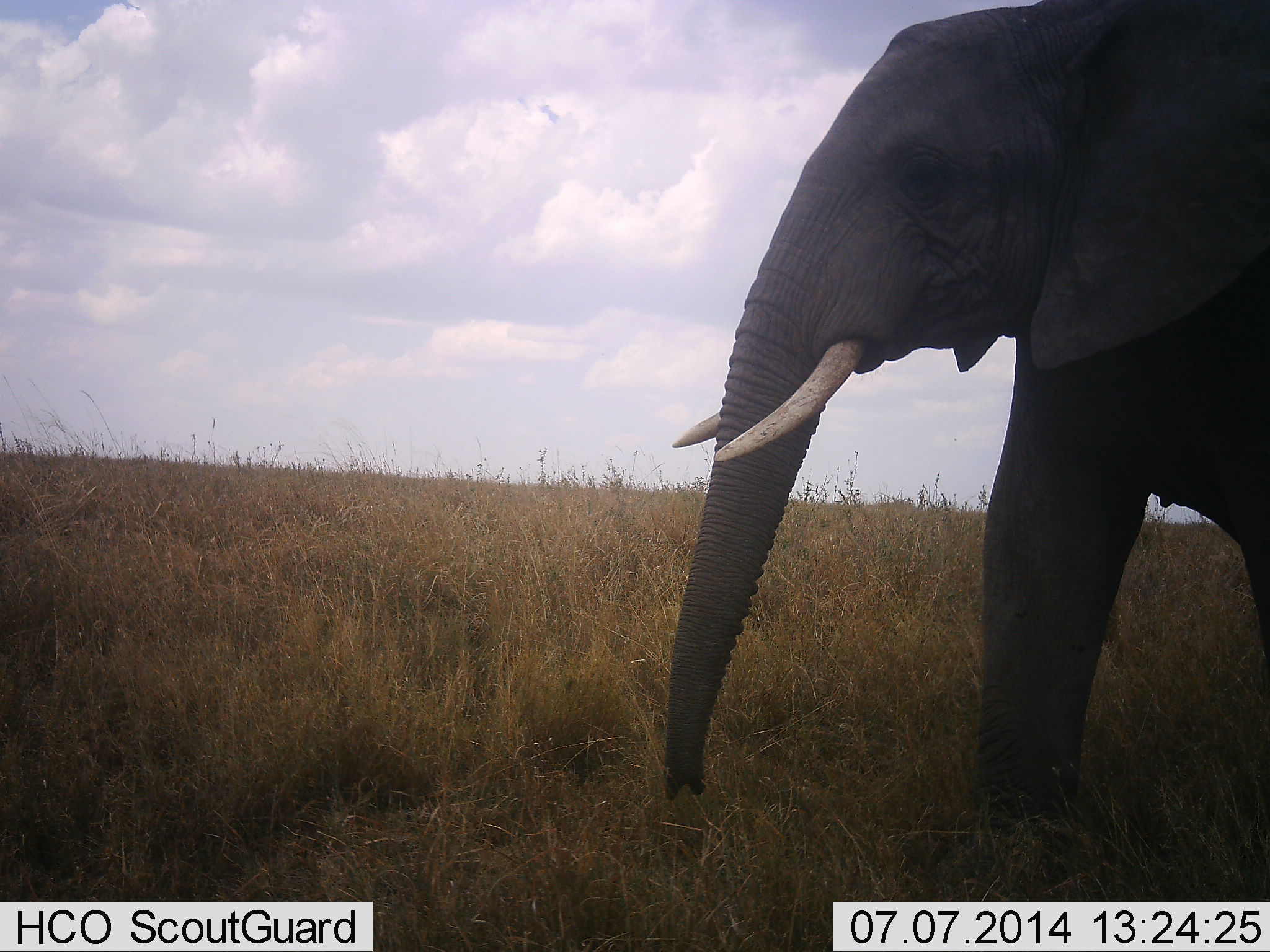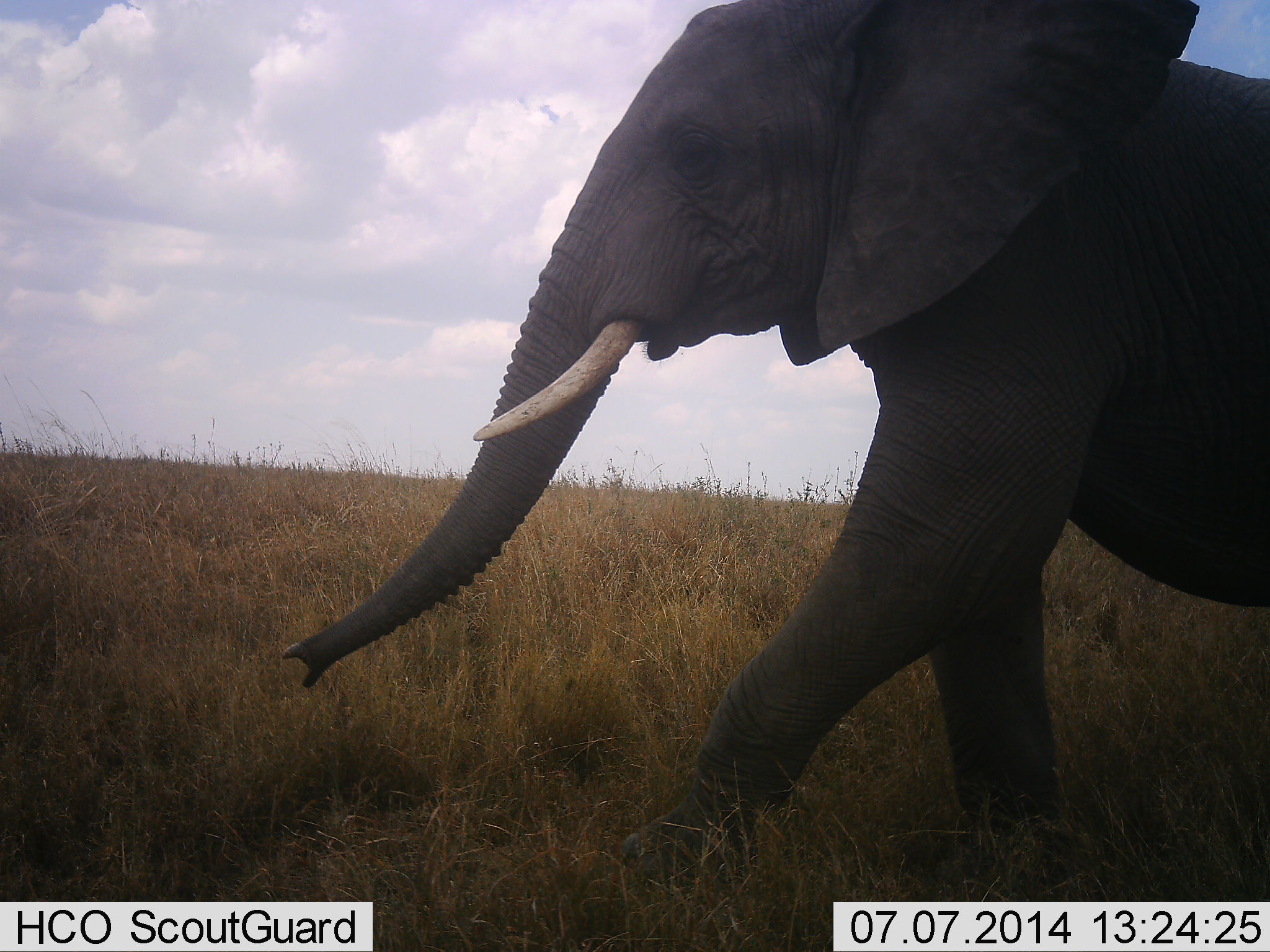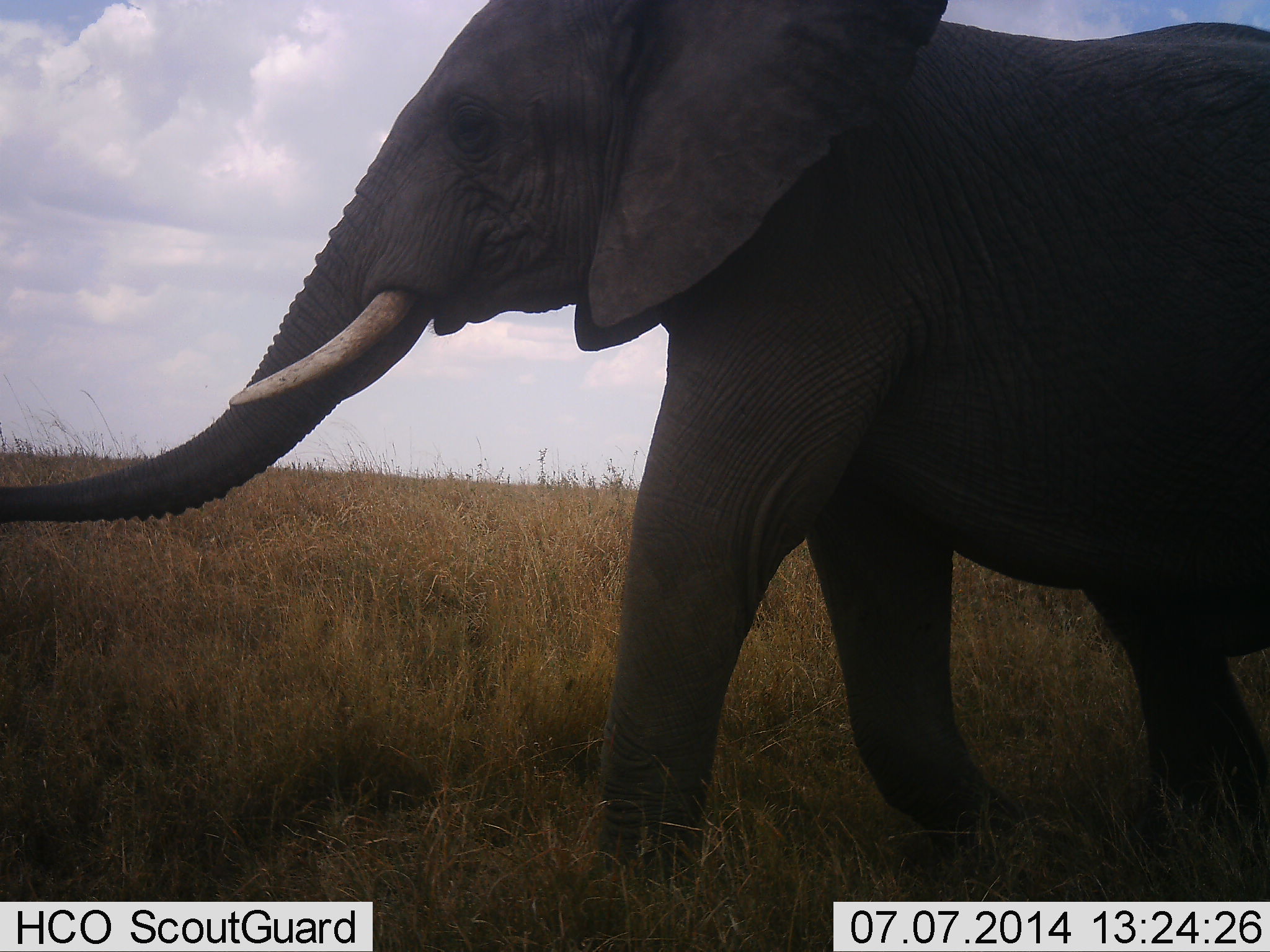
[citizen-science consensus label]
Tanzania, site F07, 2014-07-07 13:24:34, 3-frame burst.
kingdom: Animalia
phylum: Chordata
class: Mammalia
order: Proboscidea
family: Elephantidae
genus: Loxodonta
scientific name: Loxodonta africana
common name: african bush elephant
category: elephant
Elephant (african bush elephant) (Loxodonta africana), count 1. Behavior (volunteer vote fractions): standing 0%, resting 0%, moving 100%, interacting 0%. Young present (vote fraction): 10%. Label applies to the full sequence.